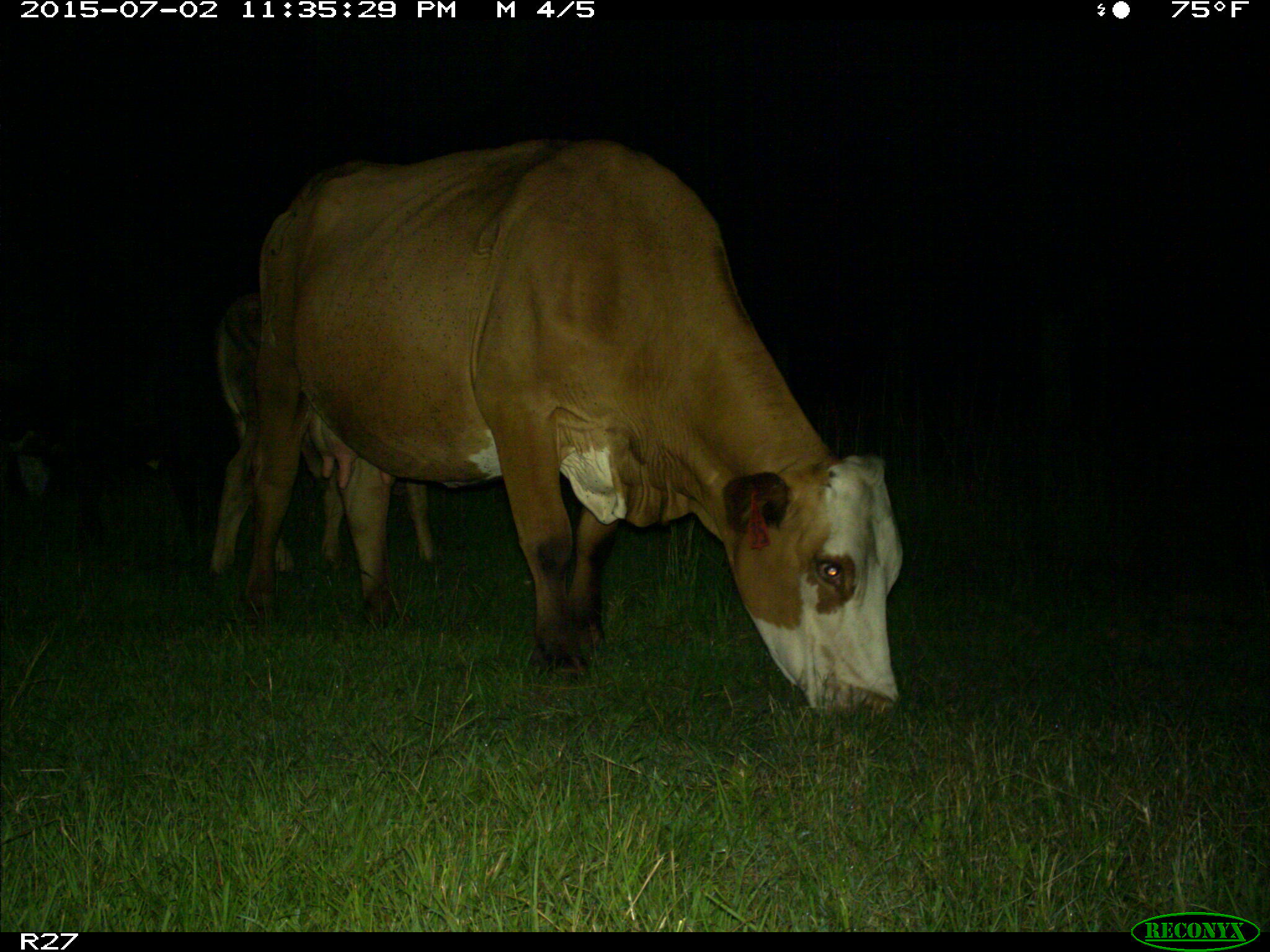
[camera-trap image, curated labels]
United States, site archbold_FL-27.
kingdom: Animalia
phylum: Chordata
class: Mammalia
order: Artiodactyla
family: Bovidae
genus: Bos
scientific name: Bos taurus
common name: domestic cow